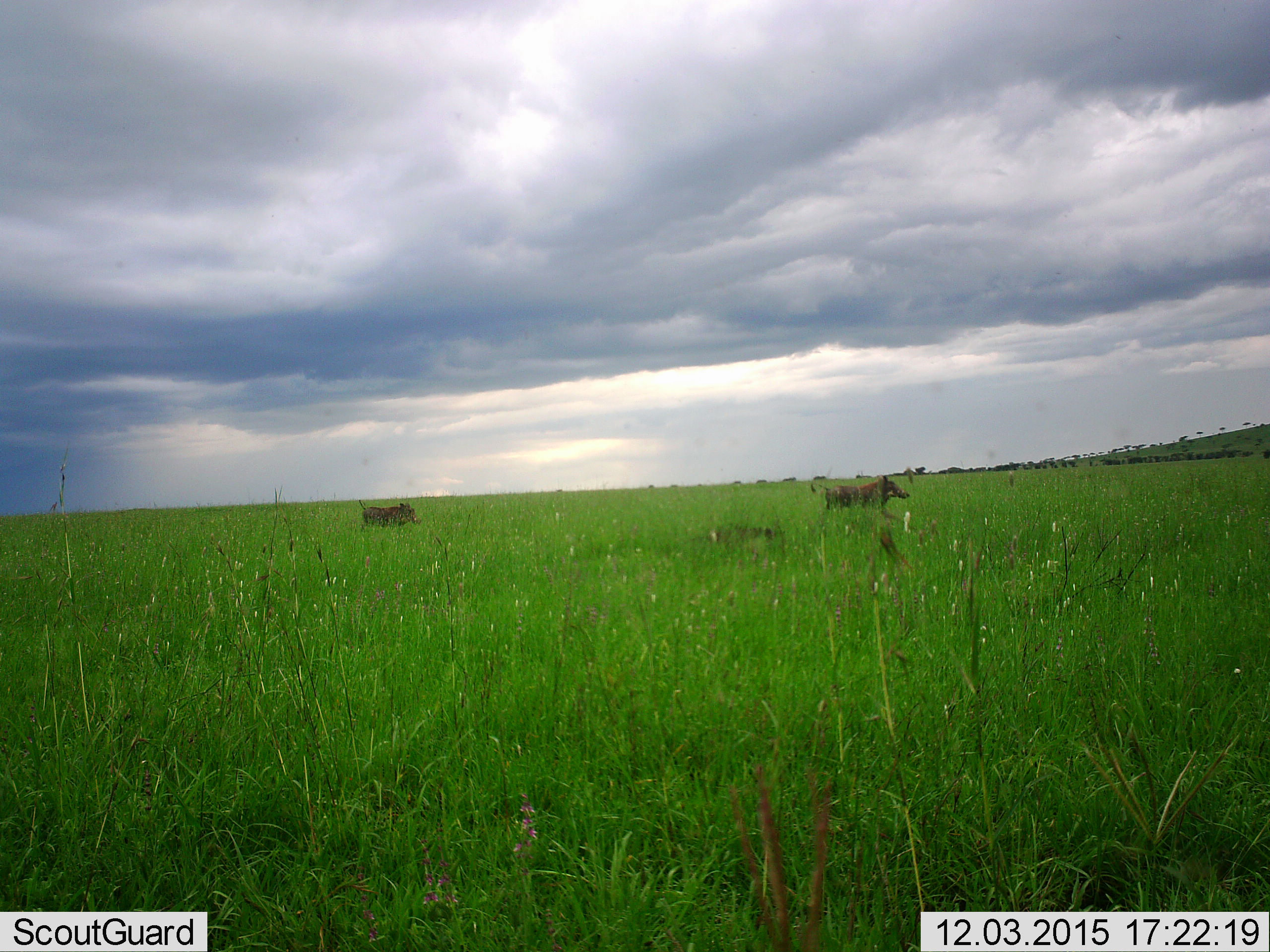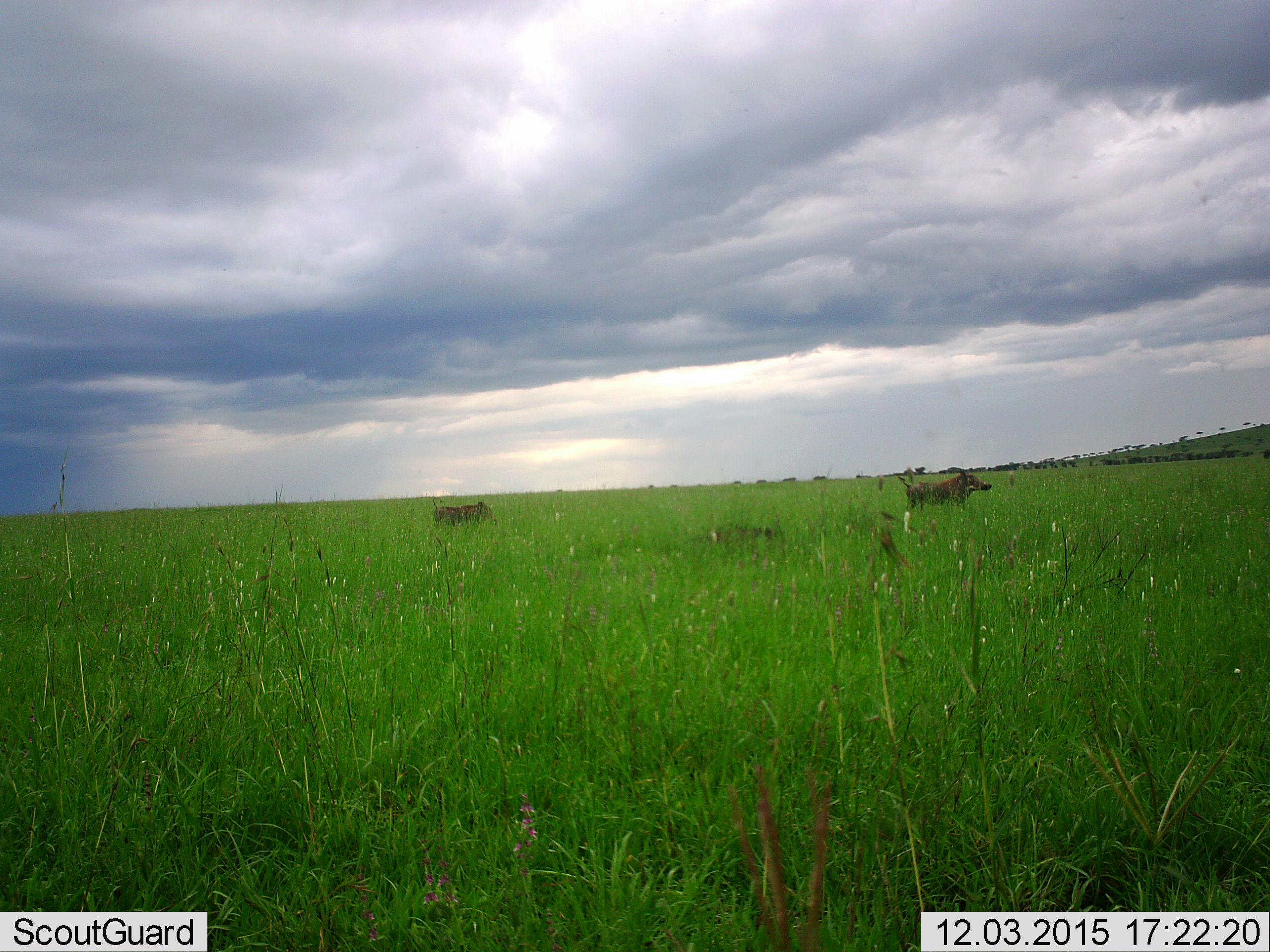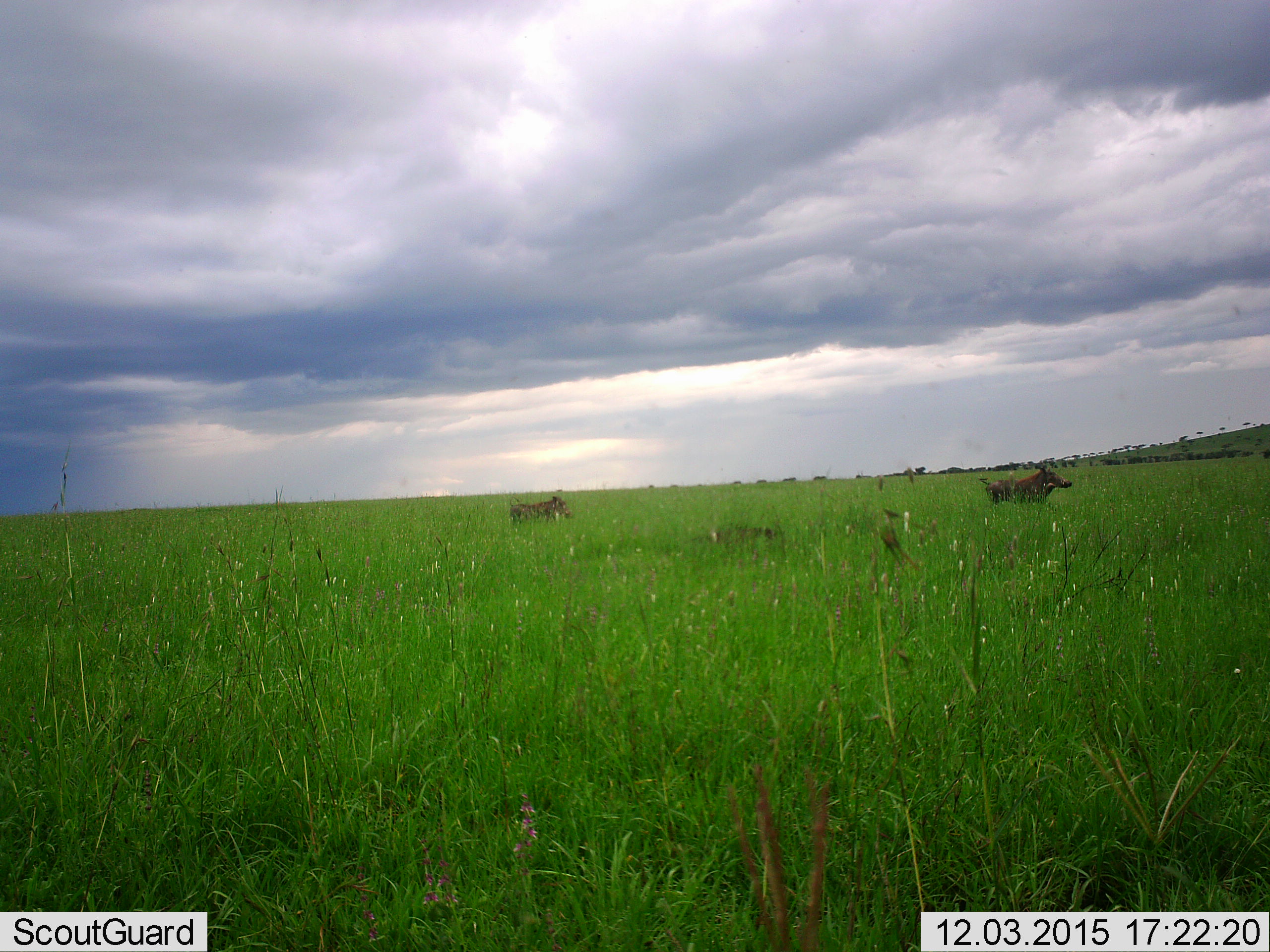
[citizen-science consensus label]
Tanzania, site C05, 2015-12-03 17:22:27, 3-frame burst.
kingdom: Animalia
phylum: Chordata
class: Mammalia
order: Artiodactyla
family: Suidae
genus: Phacochoerus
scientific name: Phacochoerus africanus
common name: warthog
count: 2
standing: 14%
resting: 0%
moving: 100%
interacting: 0%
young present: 7%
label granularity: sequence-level